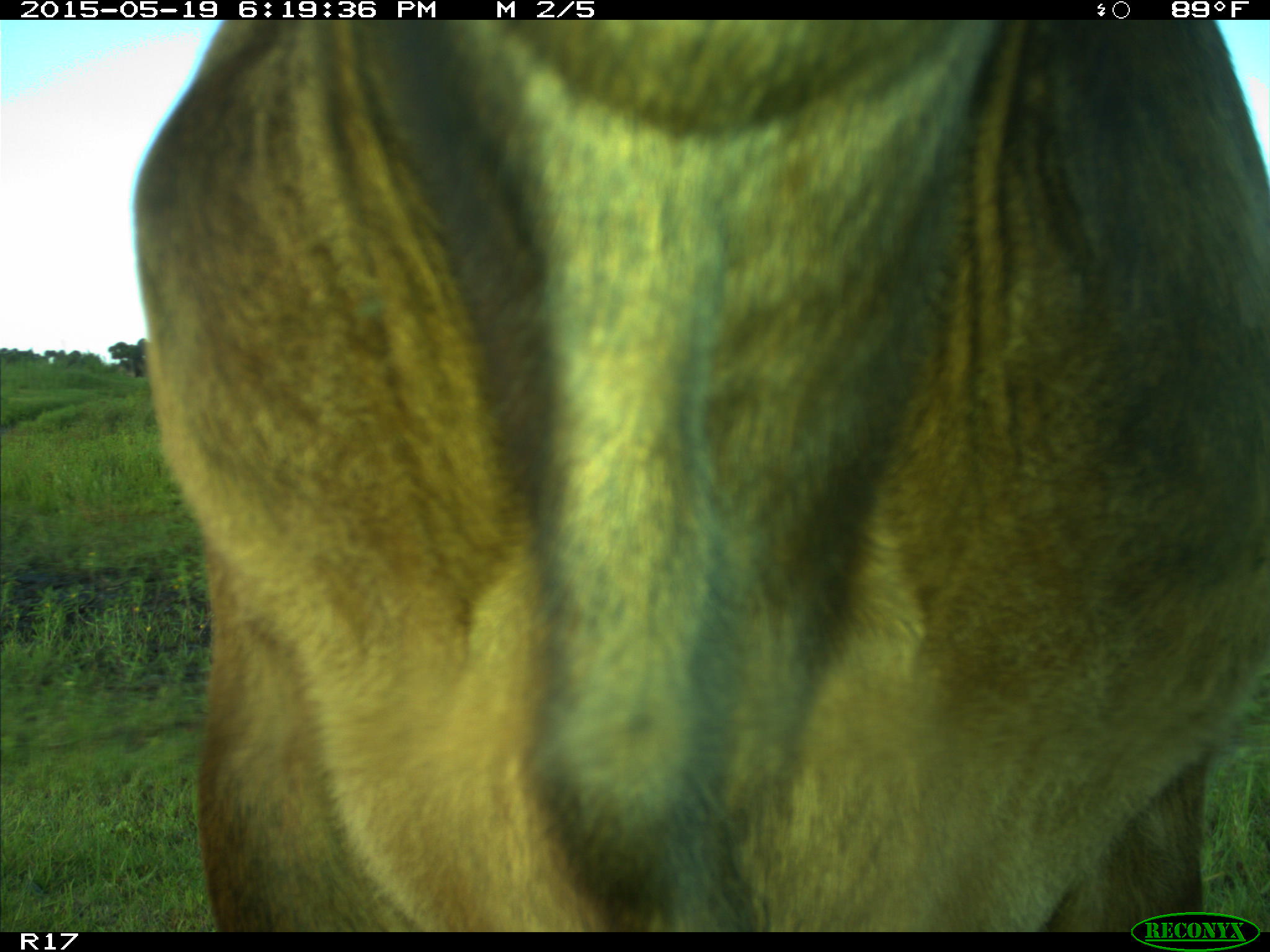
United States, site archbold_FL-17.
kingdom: Animalia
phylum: Chordata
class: Mammalia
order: Artiodactyla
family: Bovidae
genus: Bos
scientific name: Bos taurus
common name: domestic cow